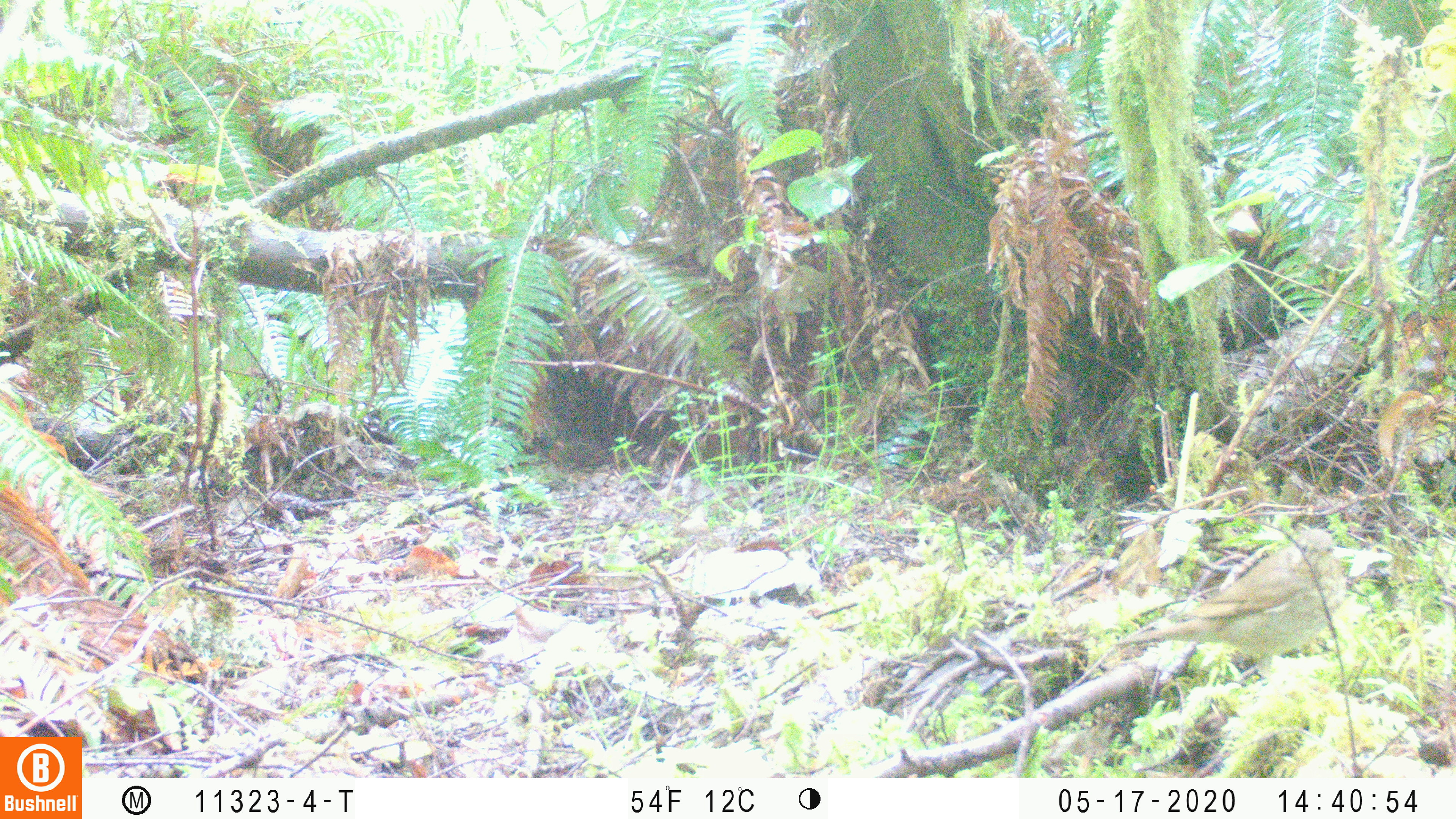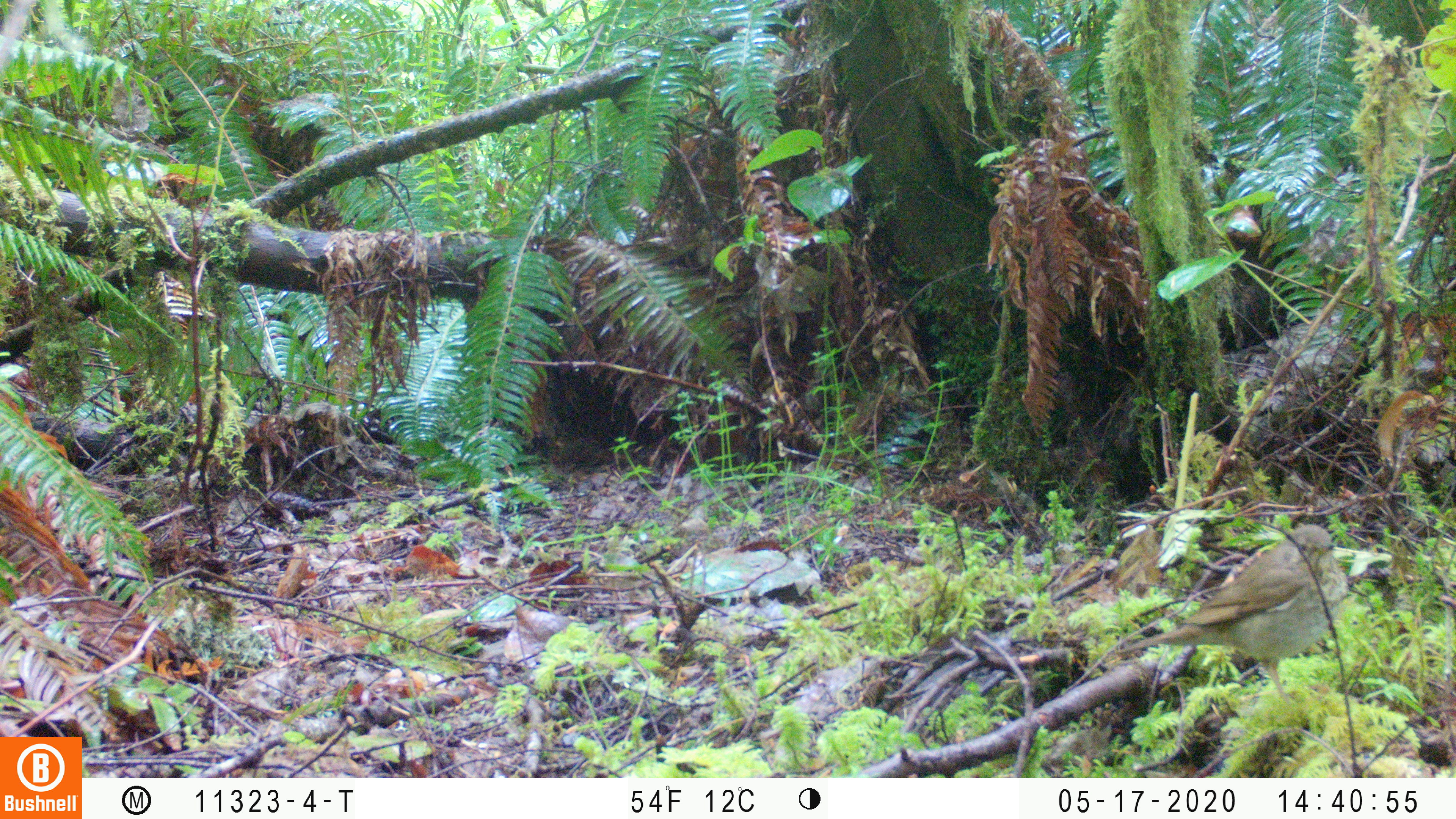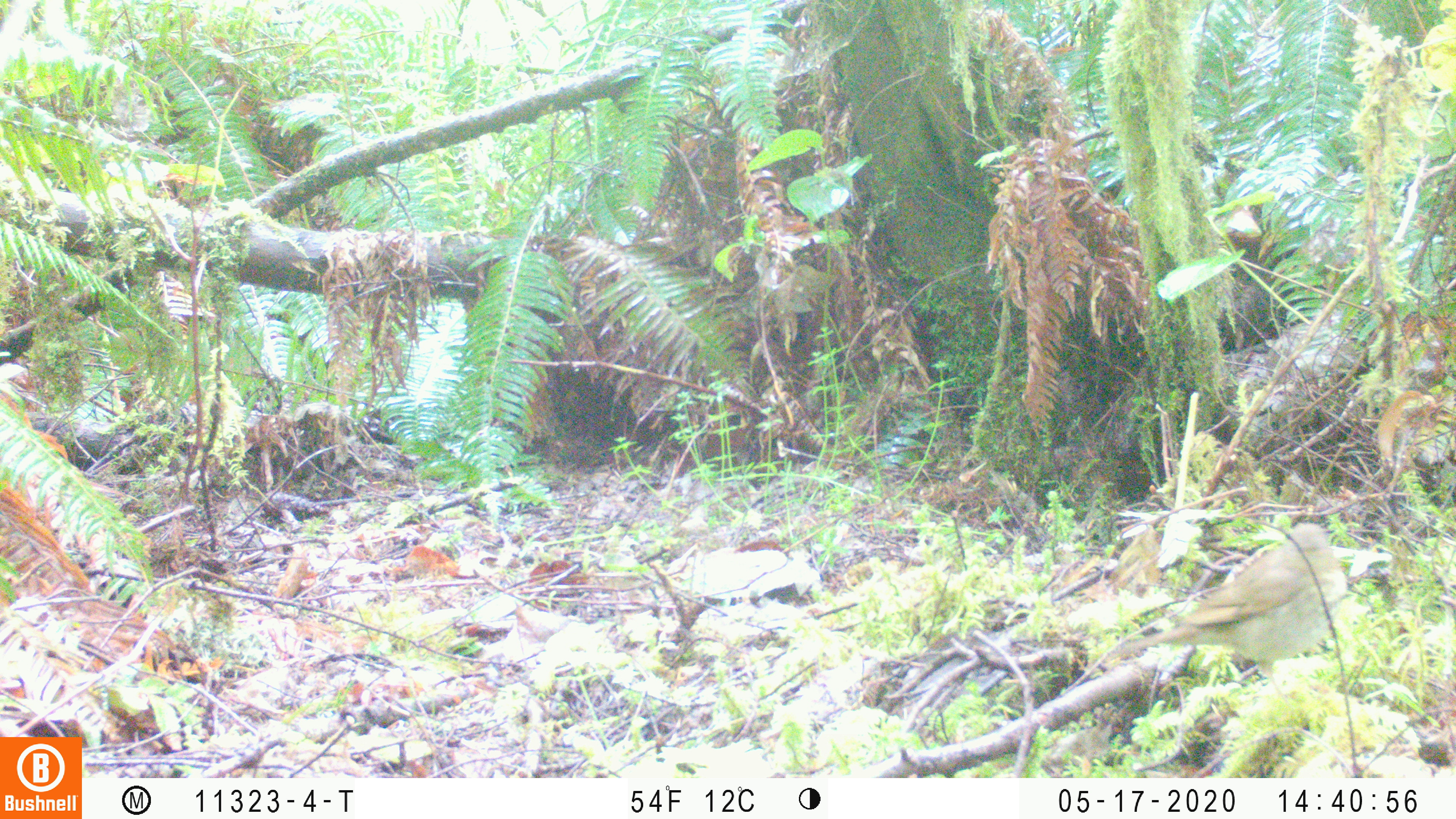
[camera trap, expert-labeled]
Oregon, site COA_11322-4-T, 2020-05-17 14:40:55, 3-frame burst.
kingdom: Animalia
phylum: Chordata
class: Aves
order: Passeriformes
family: Turdidae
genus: Catharus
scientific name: Catharus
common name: brown thrushes and nightingale-thrushes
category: catharus species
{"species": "catharus species (brown thrushes and nightingale-thrushes) (Catharus)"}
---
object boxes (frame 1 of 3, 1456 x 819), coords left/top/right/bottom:
catharus species: 1105/518/1353/682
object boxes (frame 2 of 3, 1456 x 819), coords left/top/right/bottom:
catharus species: 1113/519/1354/713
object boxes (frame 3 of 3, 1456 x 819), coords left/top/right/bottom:
catharus species: 1094/516/1363/675